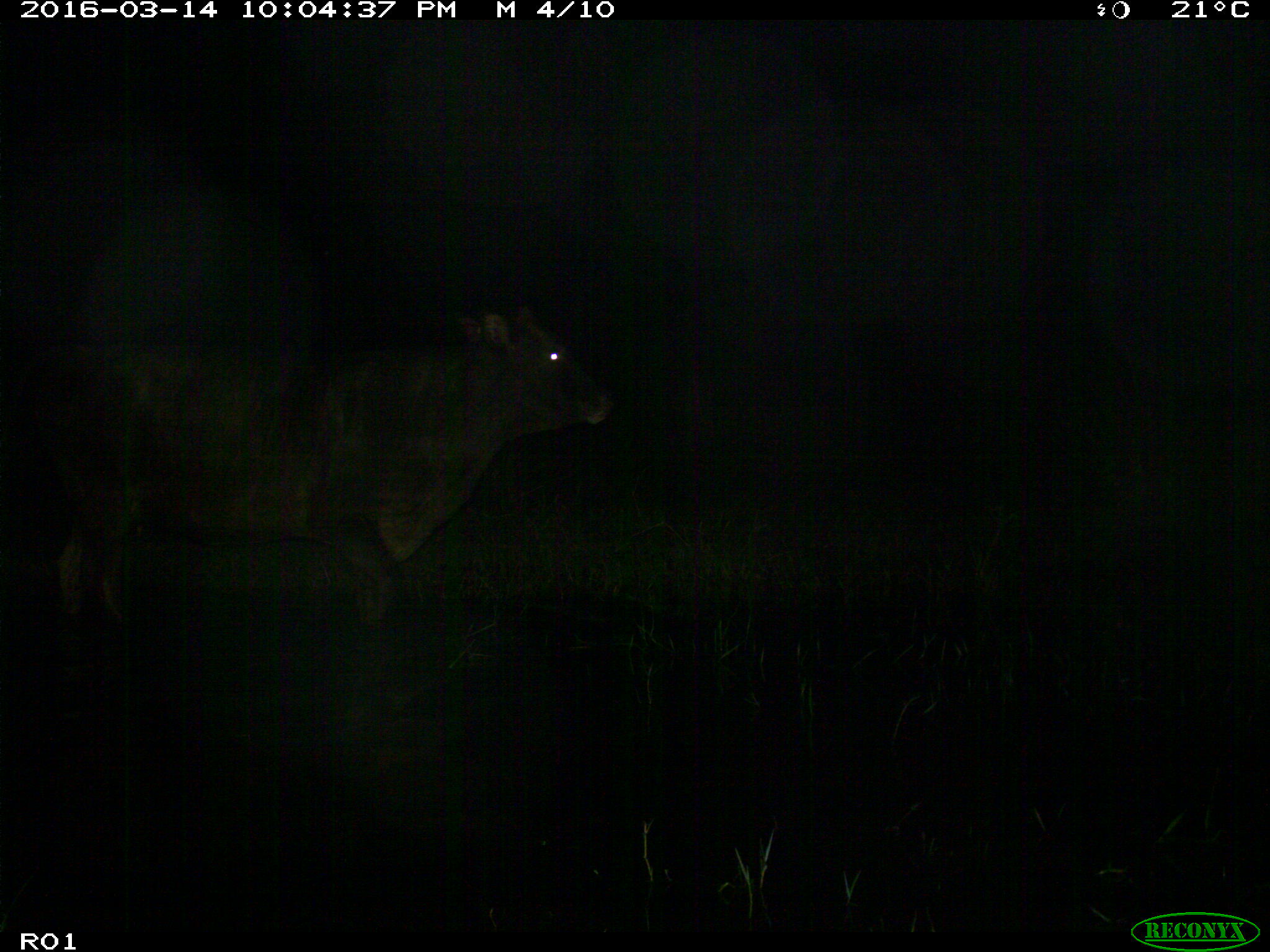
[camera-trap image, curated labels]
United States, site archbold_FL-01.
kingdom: Animalia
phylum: Chordata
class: Mammalia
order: Artiodactyla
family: Bovidae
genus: Bos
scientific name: Bos taurus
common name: domestic cow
Bos taurus (domestic cow).